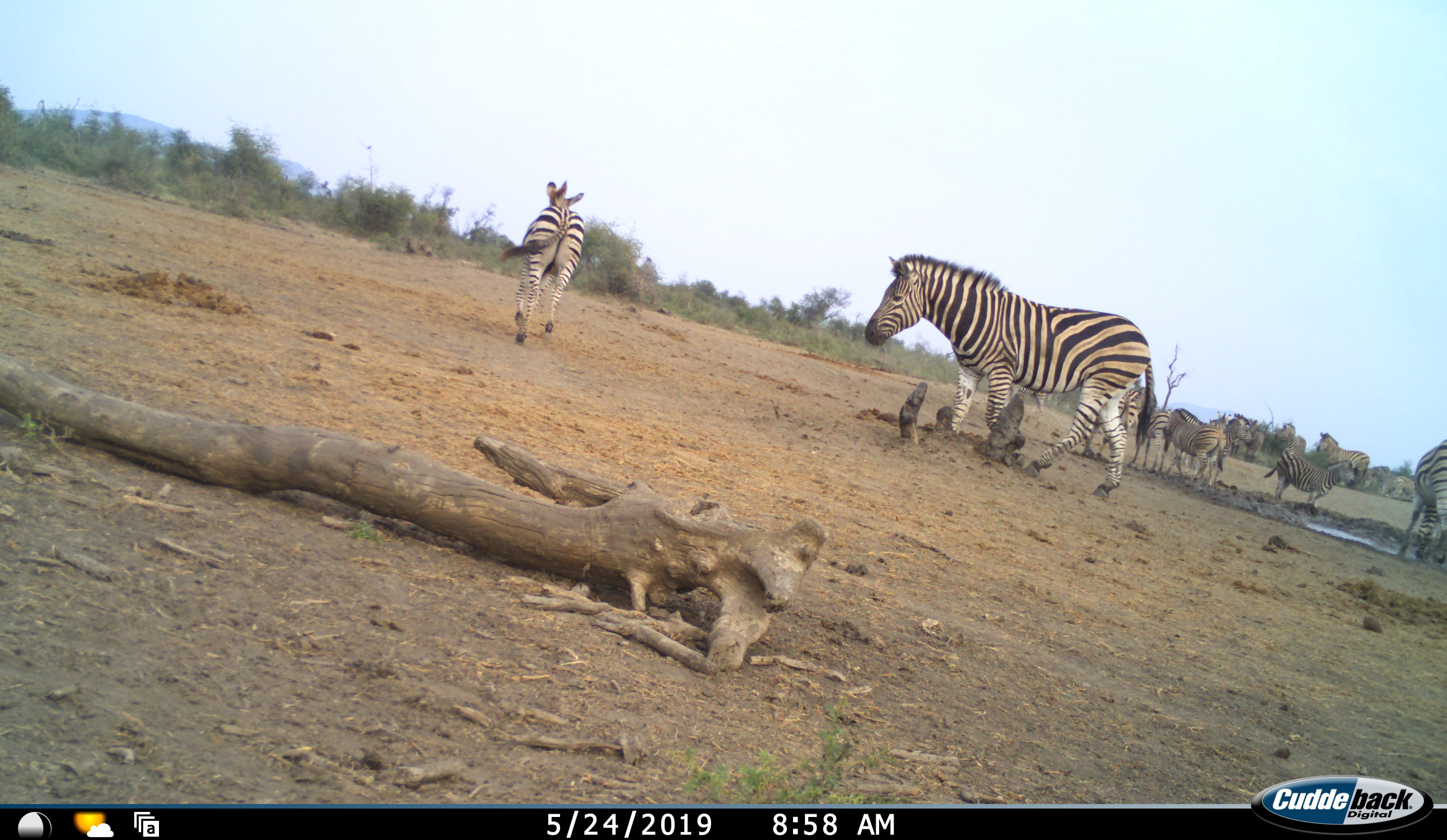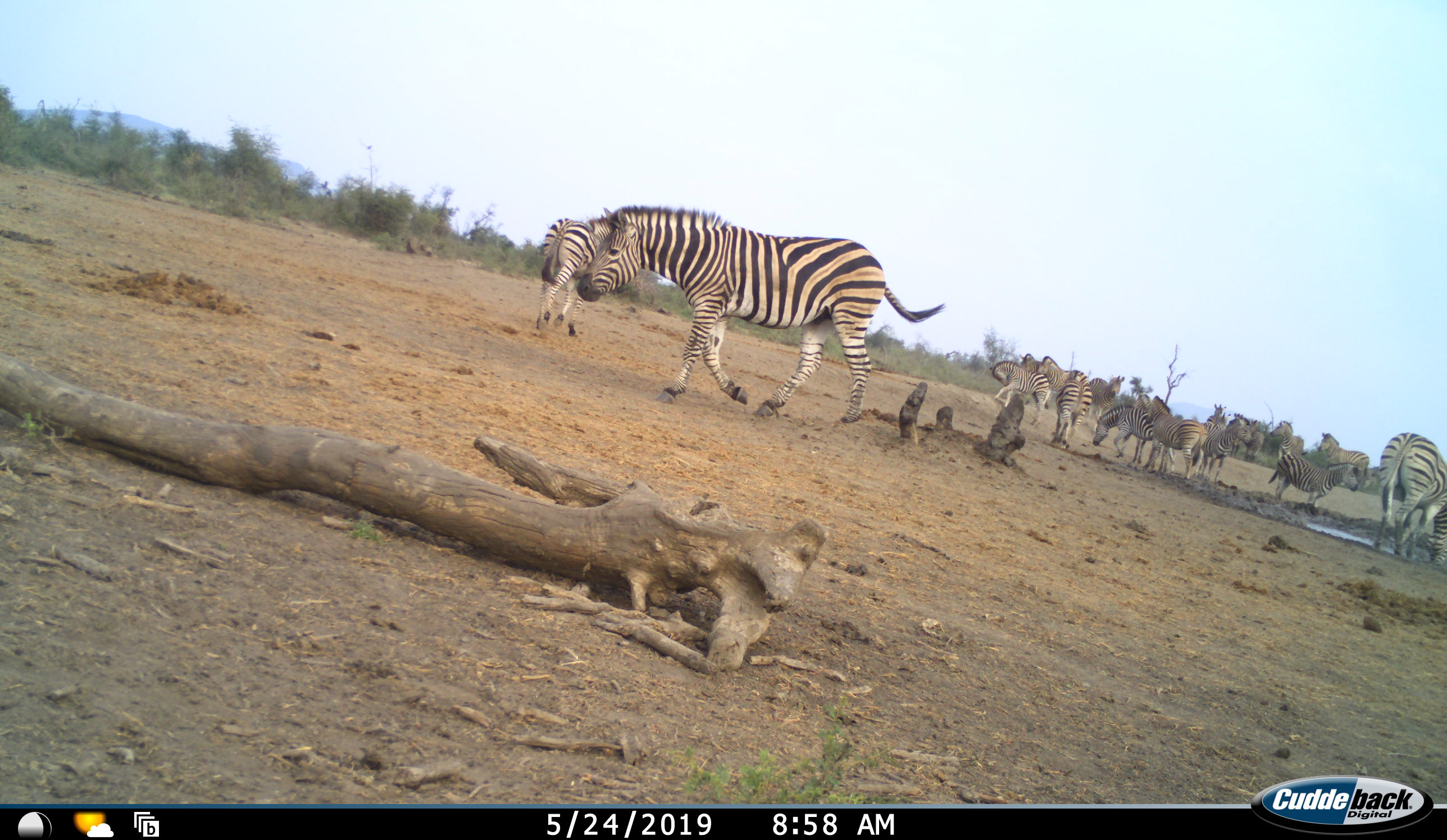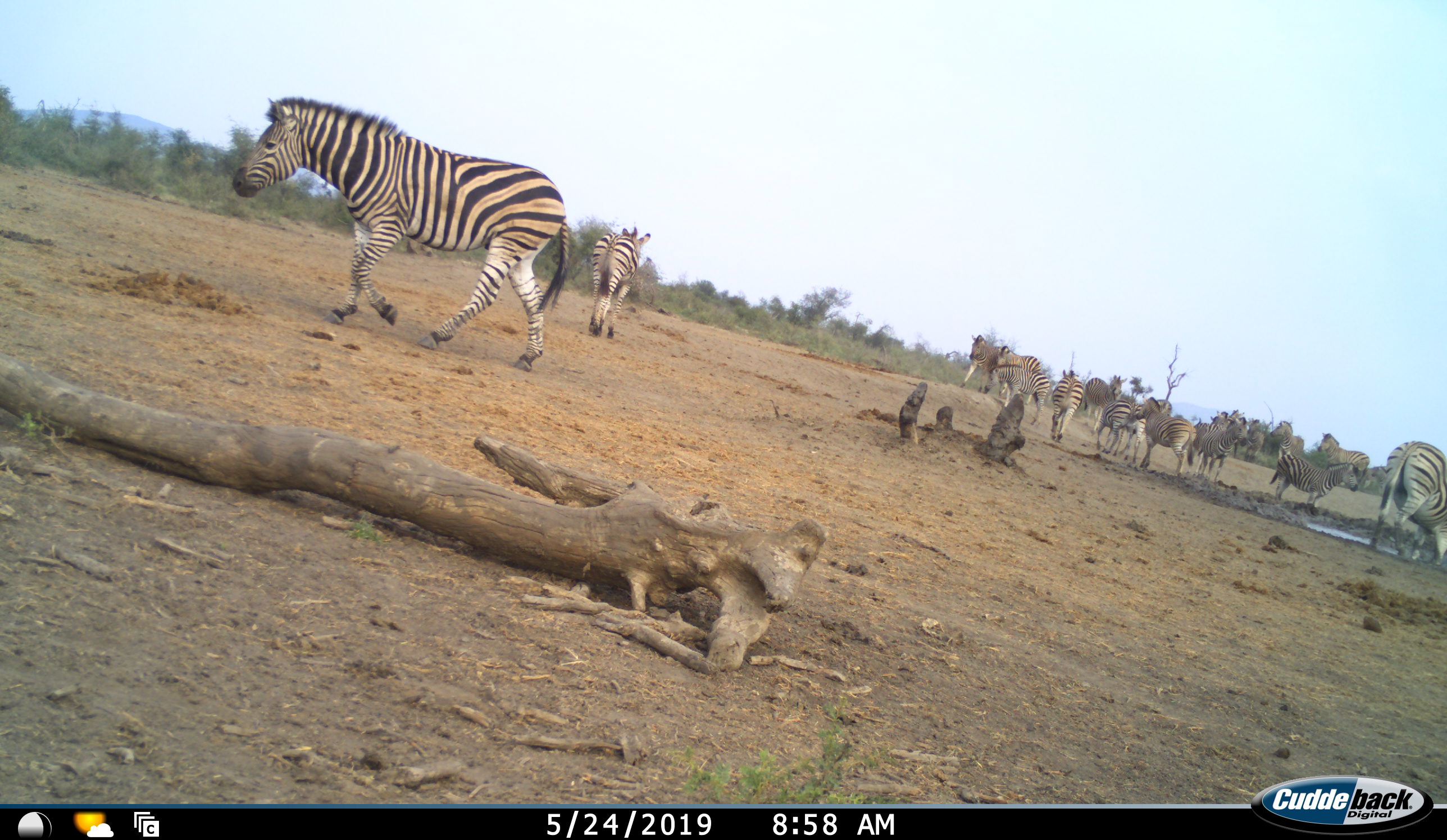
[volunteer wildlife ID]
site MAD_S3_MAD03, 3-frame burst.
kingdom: Animalia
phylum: Chordata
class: Mammalia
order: Perissodactyla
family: Equidae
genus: Equus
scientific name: Equus quagga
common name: plains zebra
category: zebraplains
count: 11-50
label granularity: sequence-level